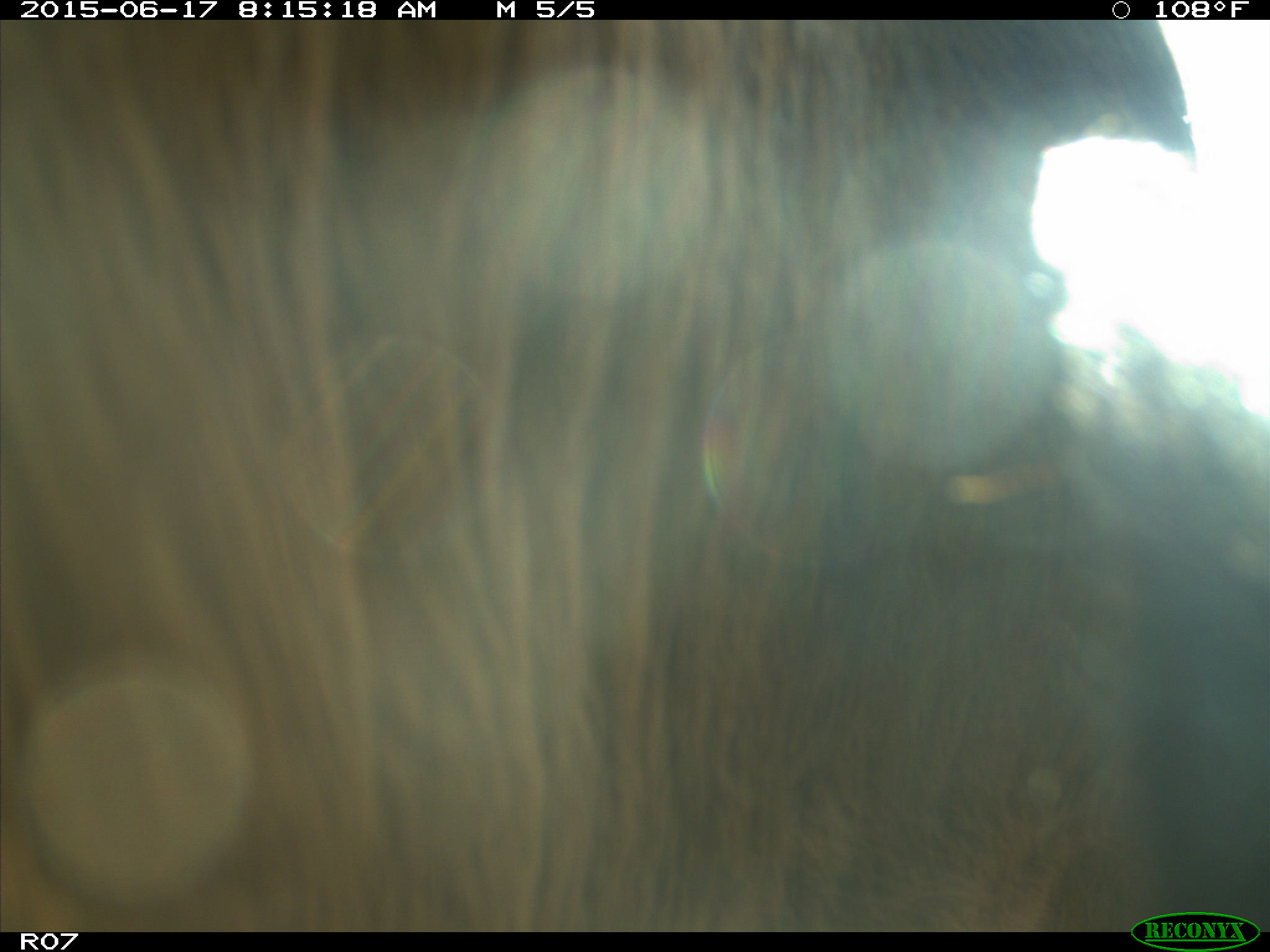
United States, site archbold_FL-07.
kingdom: Animalia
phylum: Chordata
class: Mammalia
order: Artiodactyla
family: Bovidae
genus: Bos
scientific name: Bos taurus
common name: domestic cow